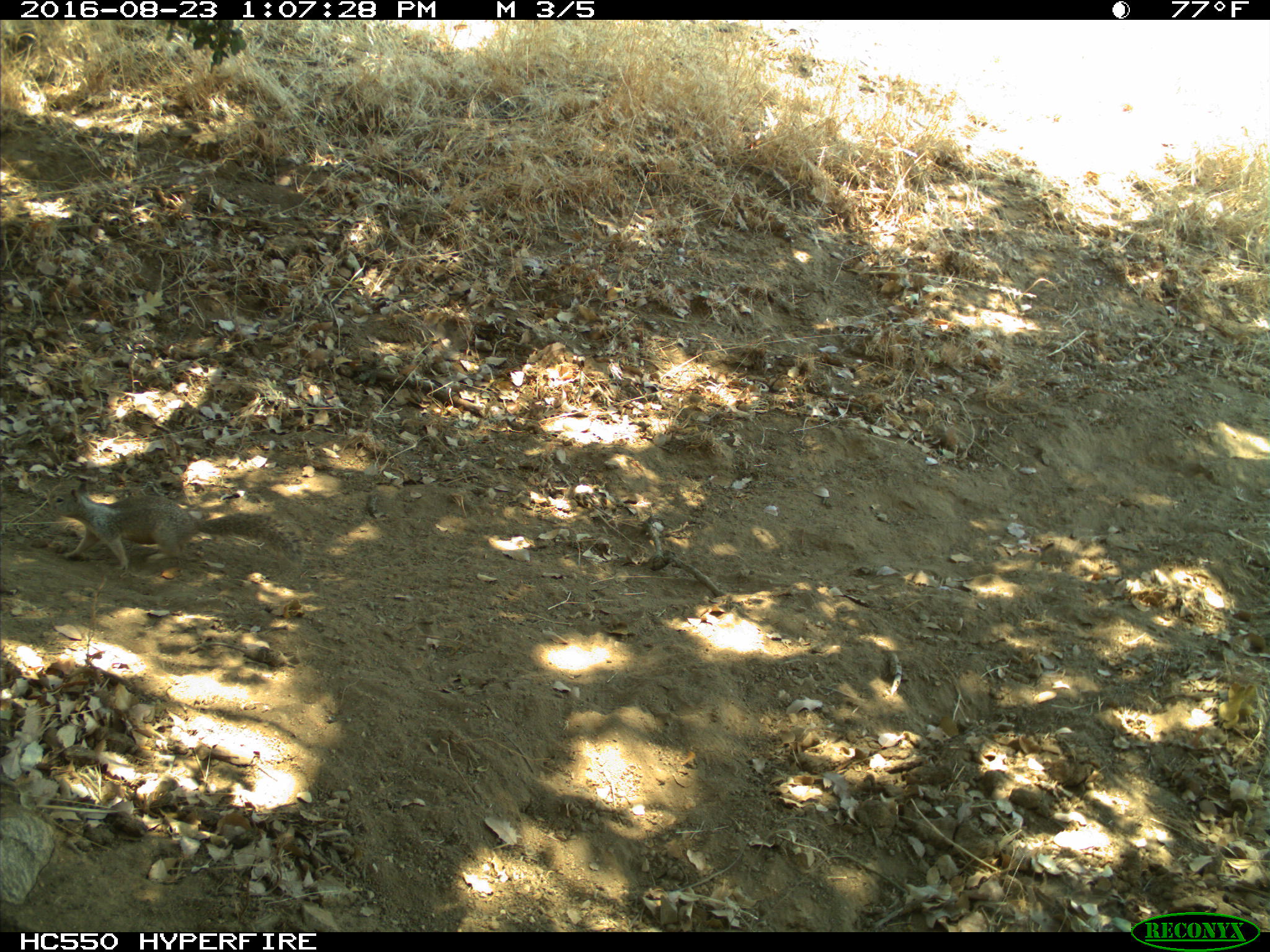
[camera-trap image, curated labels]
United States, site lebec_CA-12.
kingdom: Animalia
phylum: Chordata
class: Mammalia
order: Rodentia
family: Sciuridae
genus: Otospermophilus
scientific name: Otospermophilus beecheyi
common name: california ground squirrel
Otospermophilus beecheyi (california ground squirrel).